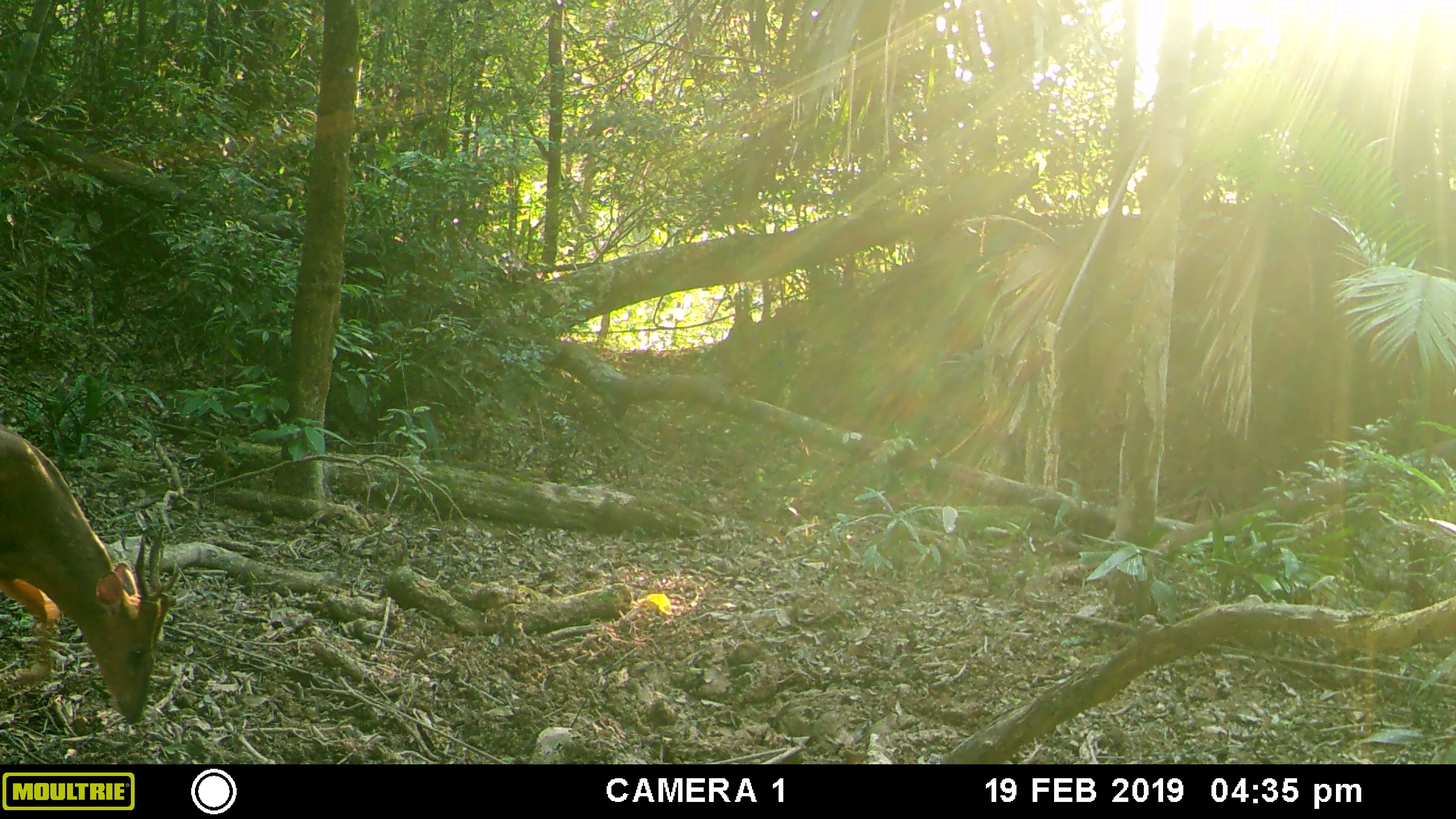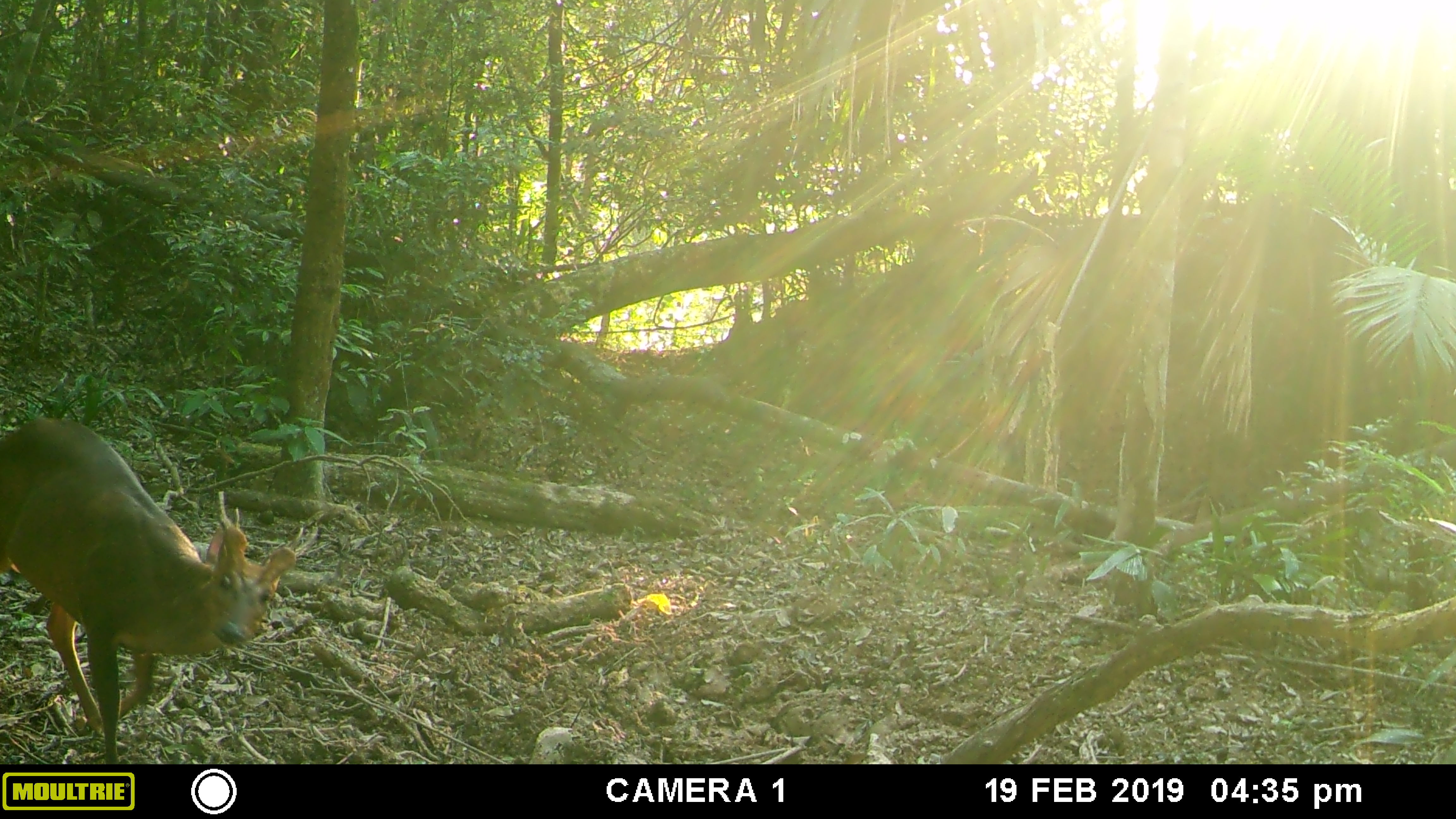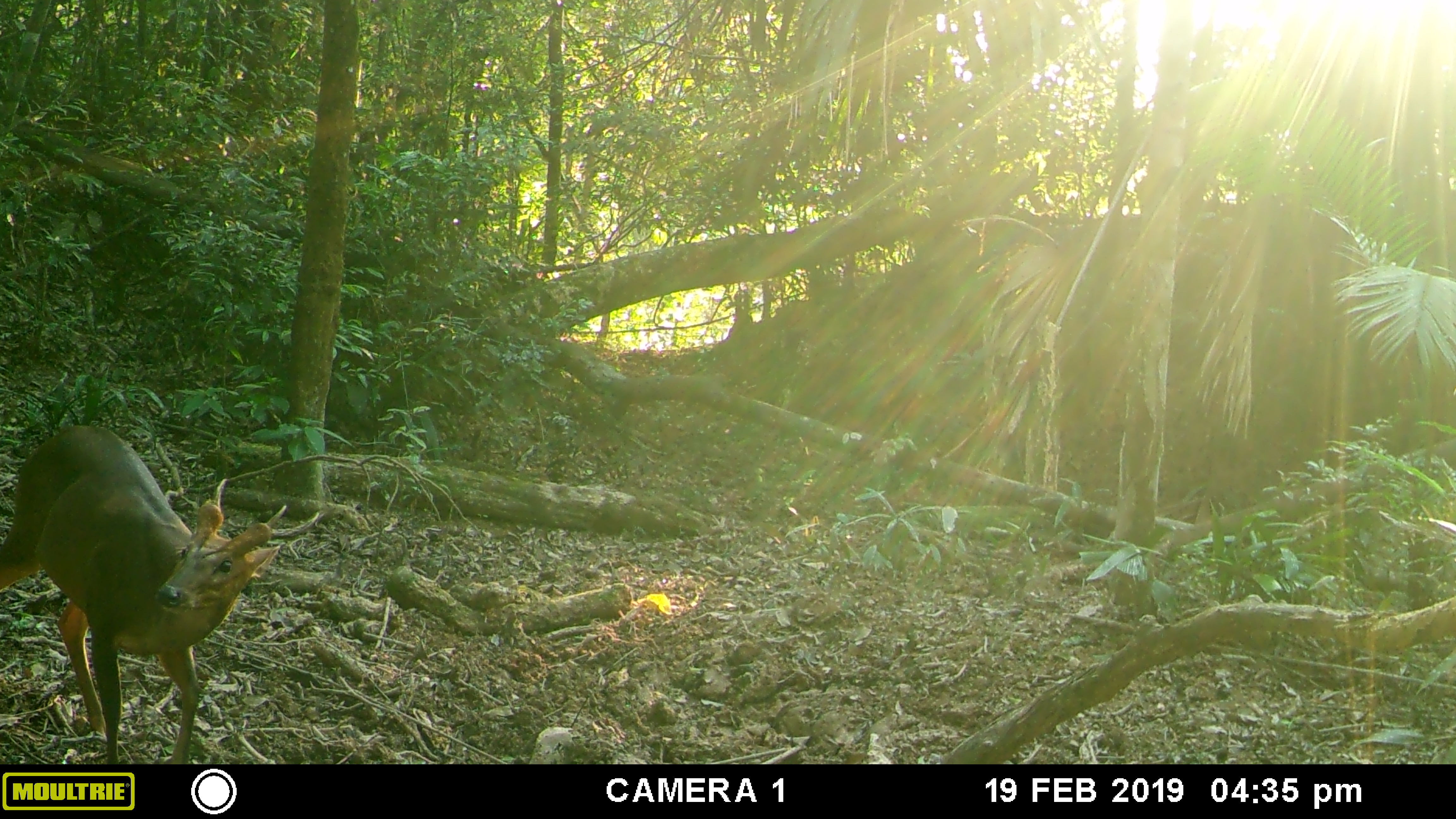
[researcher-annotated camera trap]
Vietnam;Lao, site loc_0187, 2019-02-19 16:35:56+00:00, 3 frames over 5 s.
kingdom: Animalia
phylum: Chordata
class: Mammalia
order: Artiodactyla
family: Cervidae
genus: Muntiacus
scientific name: Muntiacus vuquangensis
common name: large-antlered muntjac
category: large antlered muntjac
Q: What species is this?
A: Large antlered muntjac (large-antlered muntjac) (Muntiacus vuquangensis).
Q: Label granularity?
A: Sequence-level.